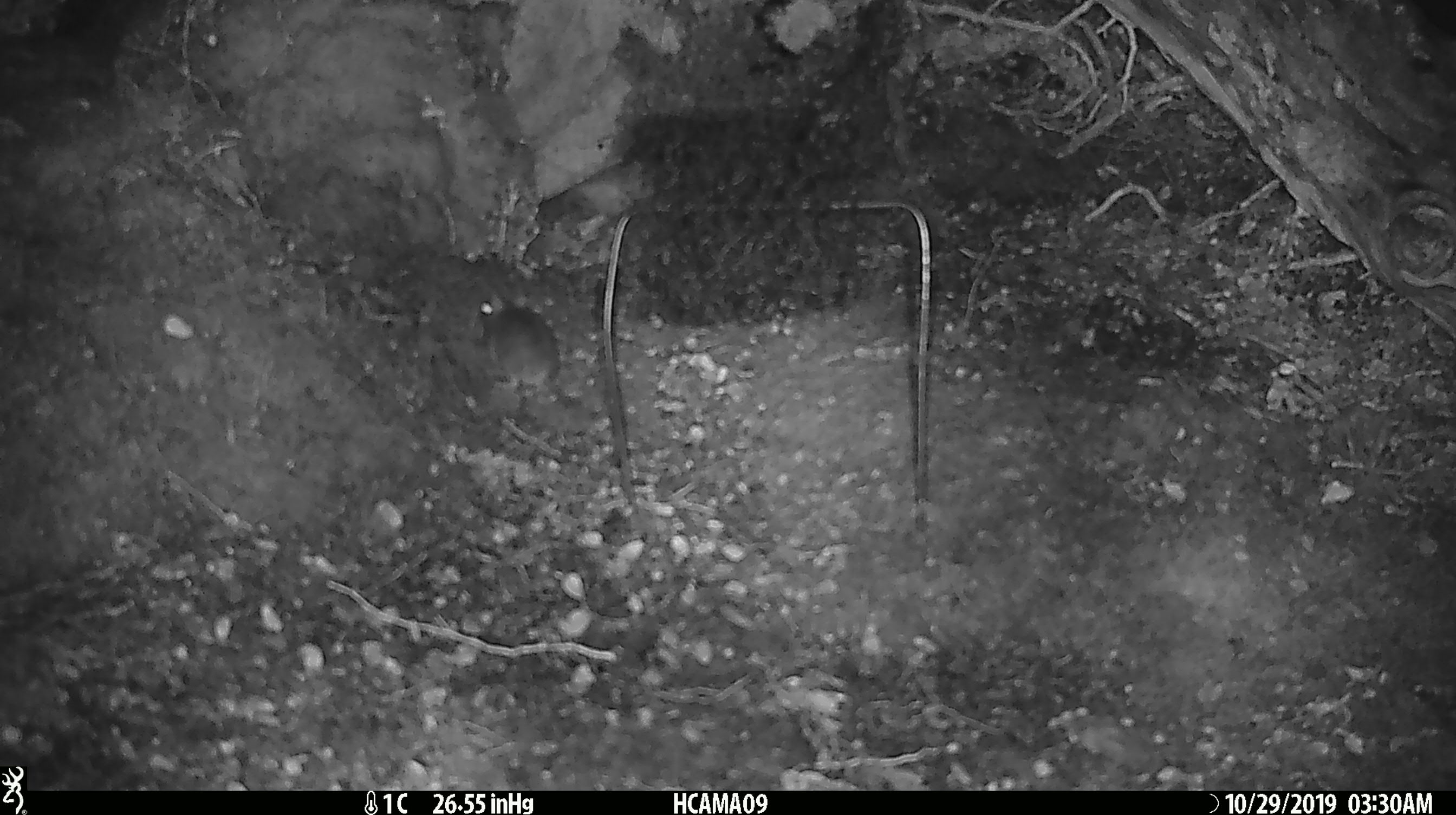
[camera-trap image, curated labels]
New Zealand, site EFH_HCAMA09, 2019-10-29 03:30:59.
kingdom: Animalia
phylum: Chordata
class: Mammalia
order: Rodentia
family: Muridae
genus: Mus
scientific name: Mus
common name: mouse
Mouse (Mus).